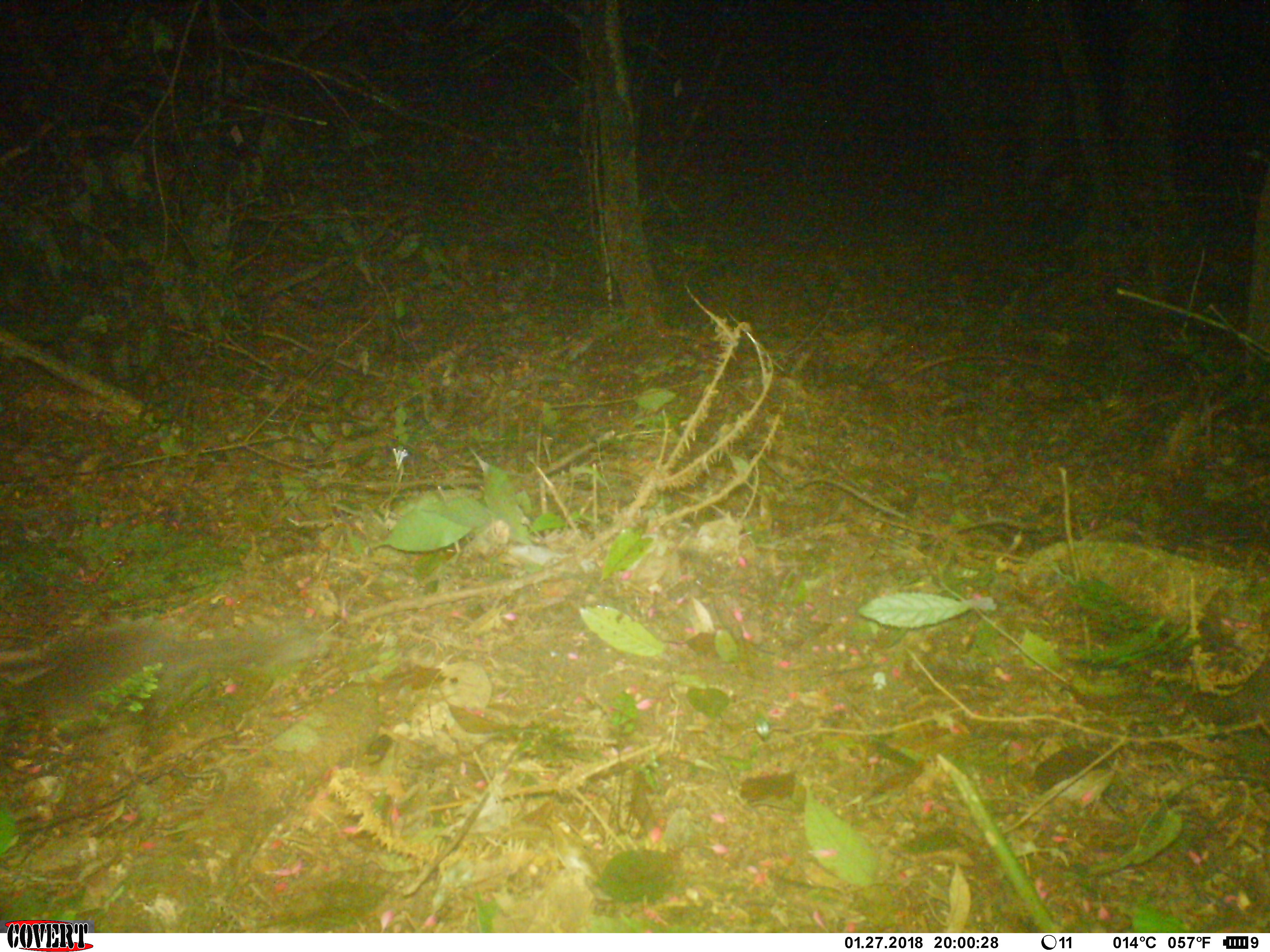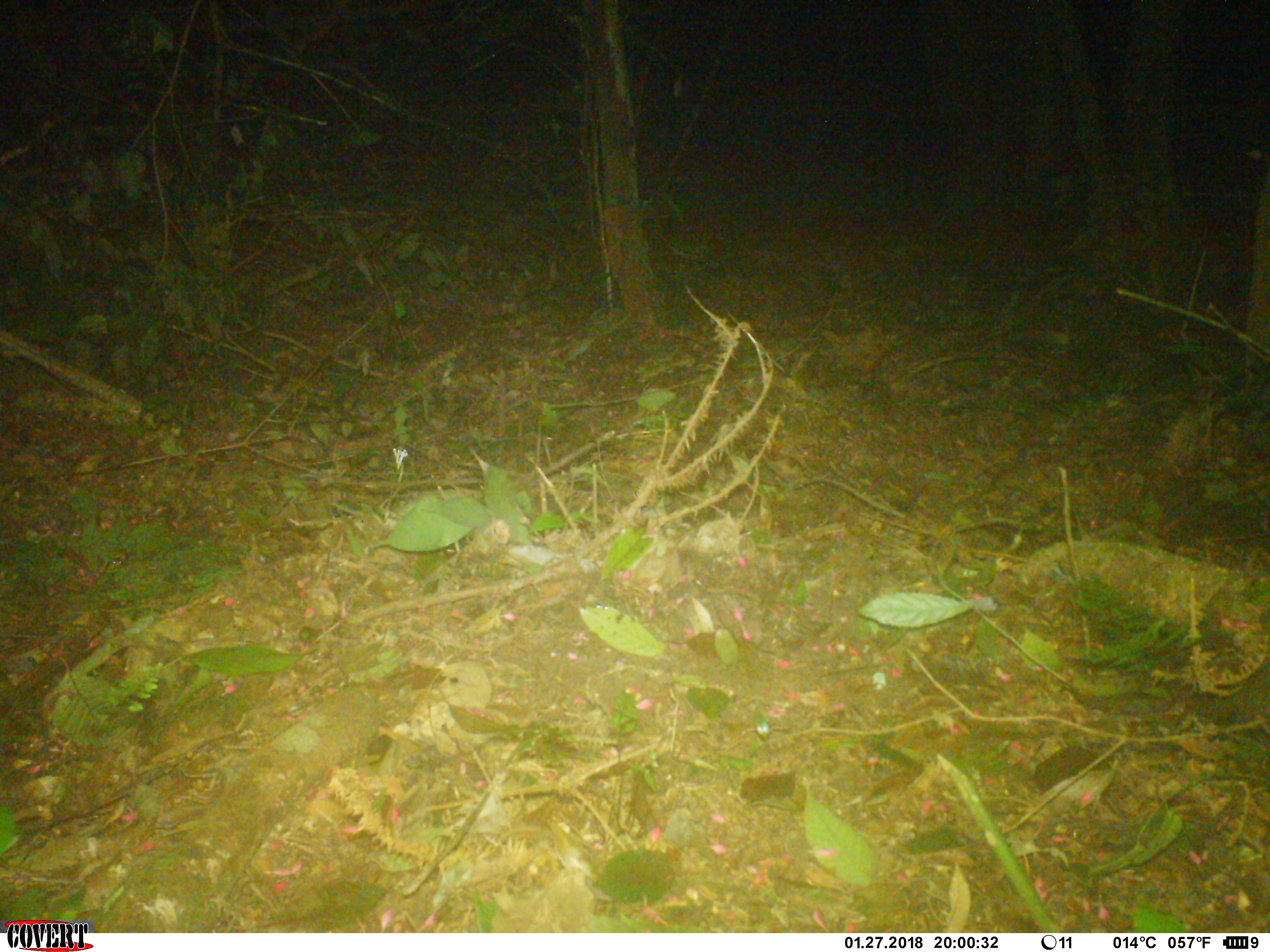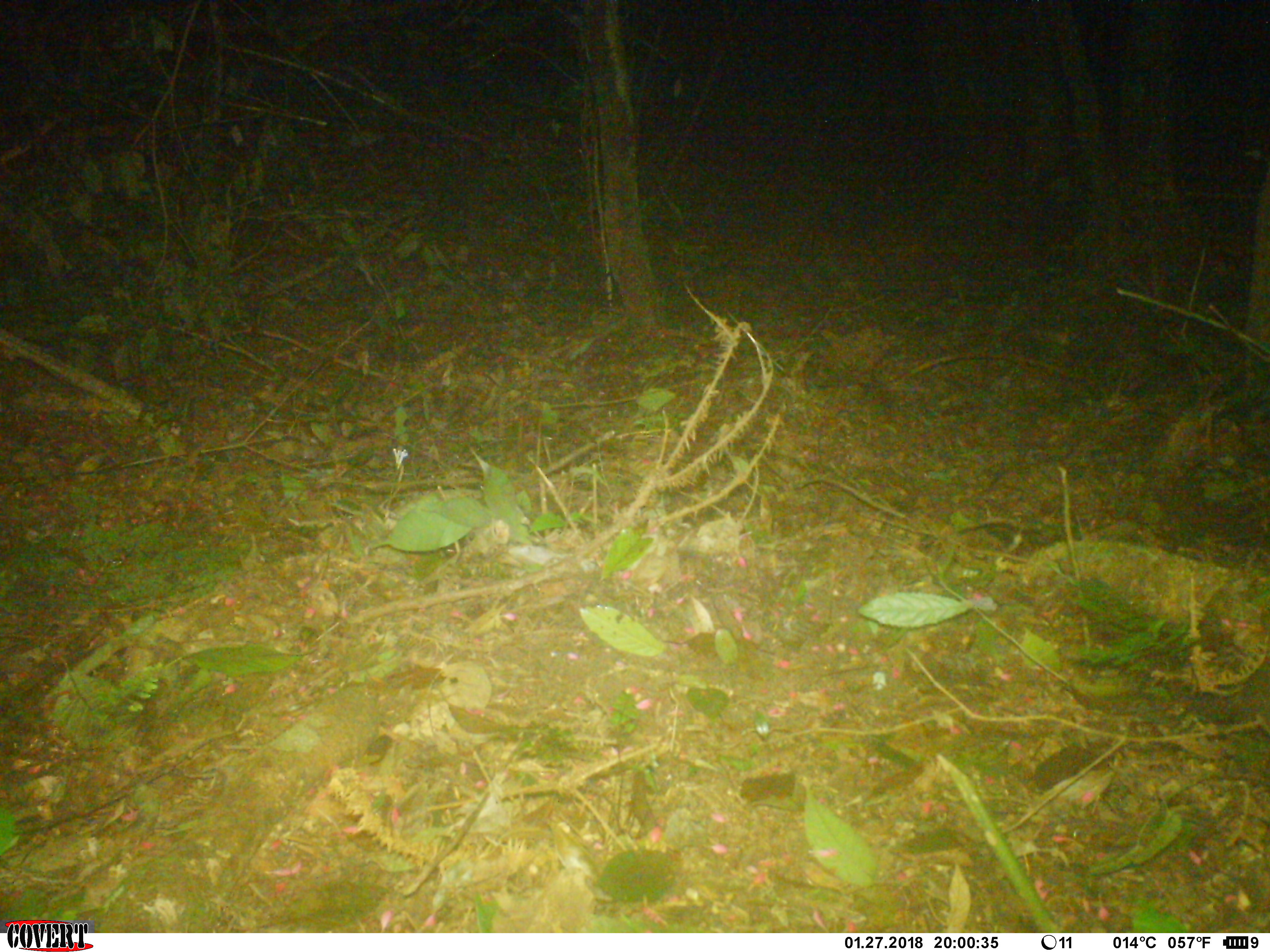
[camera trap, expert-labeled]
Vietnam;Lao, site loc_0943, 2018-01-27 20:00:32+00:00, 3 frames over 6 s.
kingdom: Animalia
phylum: Chordata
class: Mammalia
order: Carnivora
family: Mustelidae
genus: Melogale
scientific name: Melogale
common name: ferret badger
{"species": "ferret badger (Melogale)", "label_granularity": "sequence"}